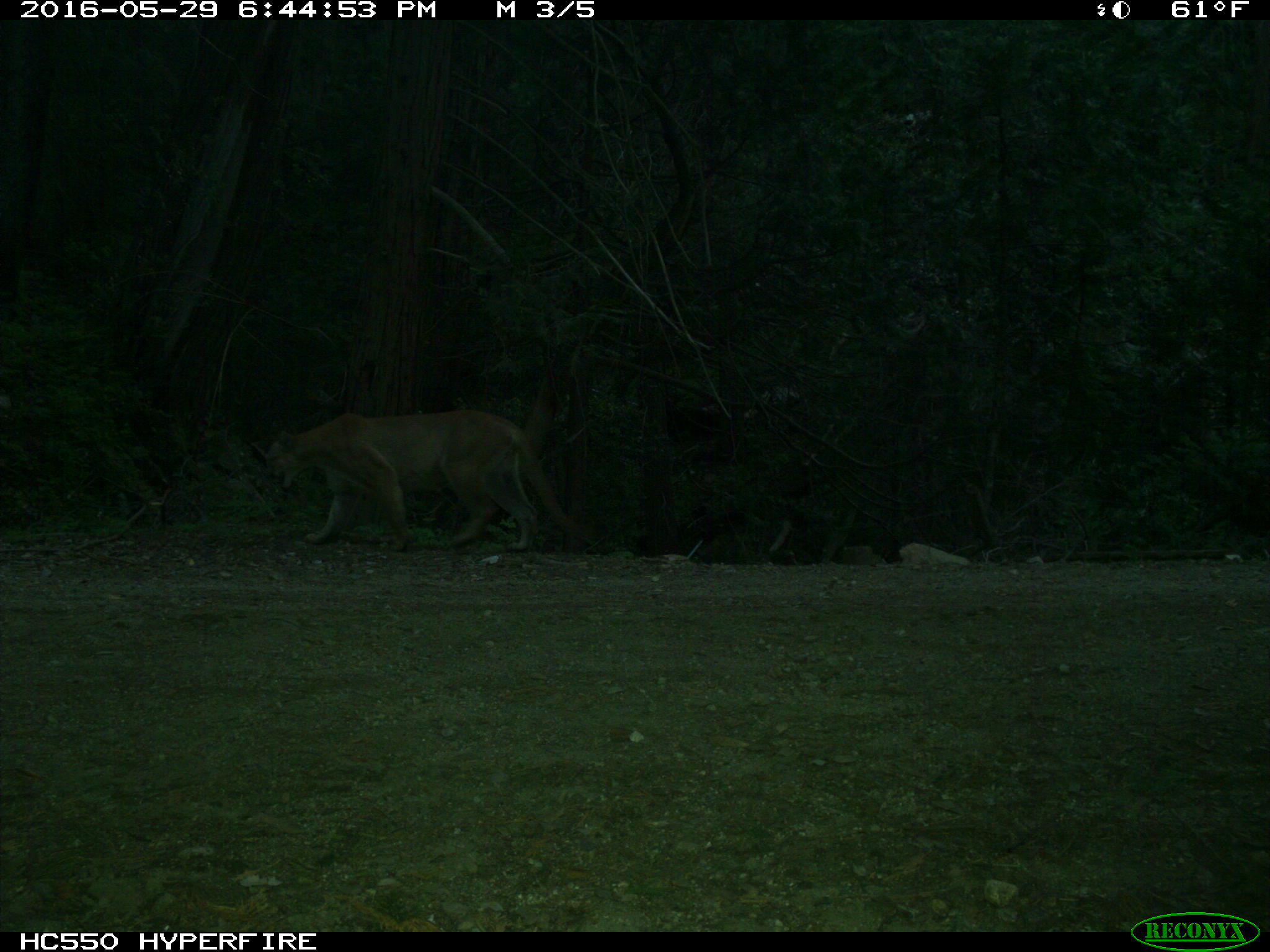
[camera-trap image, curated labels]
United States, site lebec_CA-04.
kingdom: Animalia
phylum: Chordata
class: Mammalia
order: Carnivora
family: Felidae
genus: Puma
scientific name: Puma concolor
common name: mountain lion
Puma concolor (mountain lion).